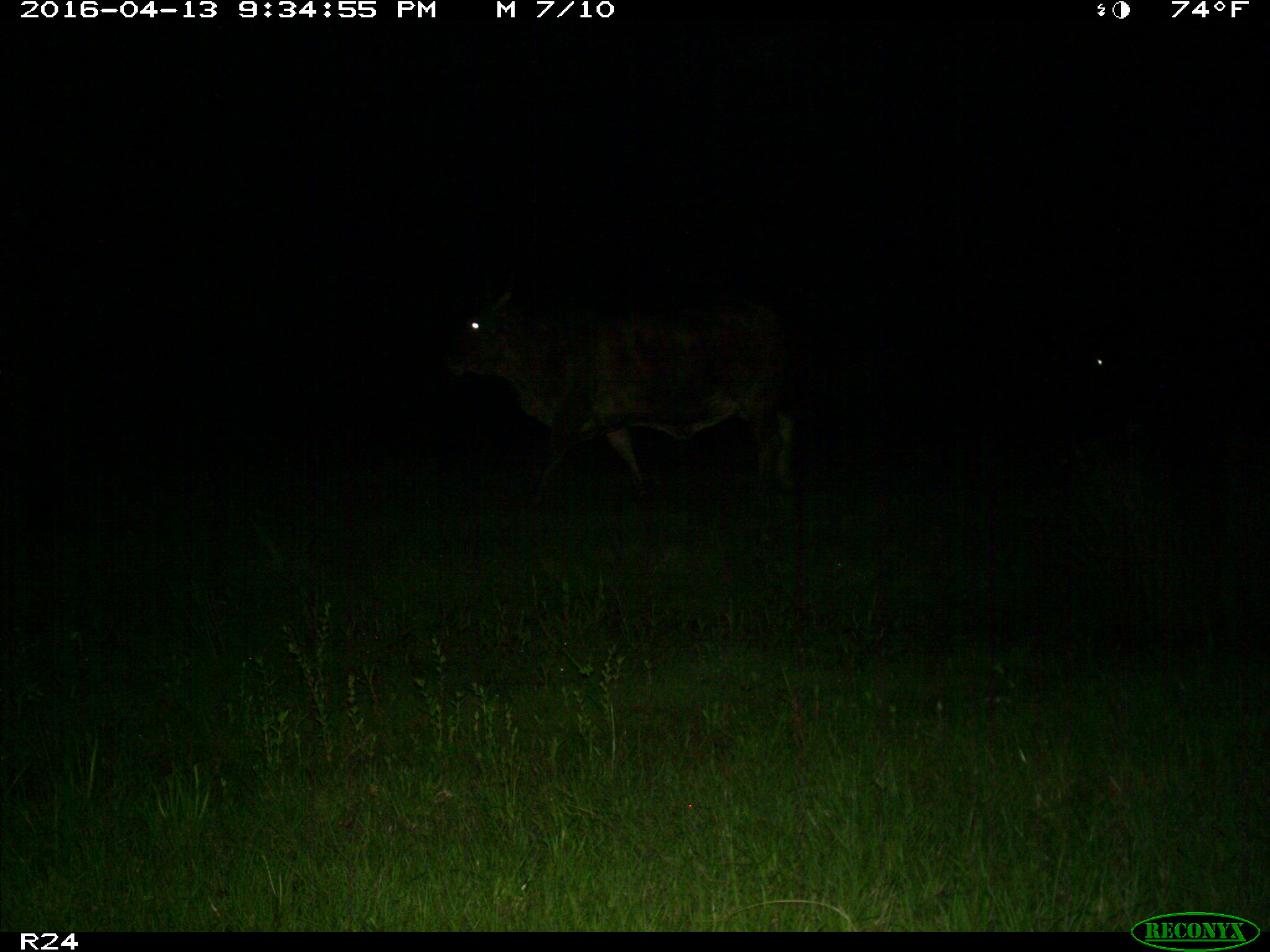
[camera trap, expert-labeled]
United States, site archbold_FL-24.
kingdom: Animalia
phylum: Chordata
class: Mammalia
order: Artiodactyla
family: Bovidae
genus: Bos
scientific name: Bos taurus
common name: domestic cow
Bos taurus (domestic cow).